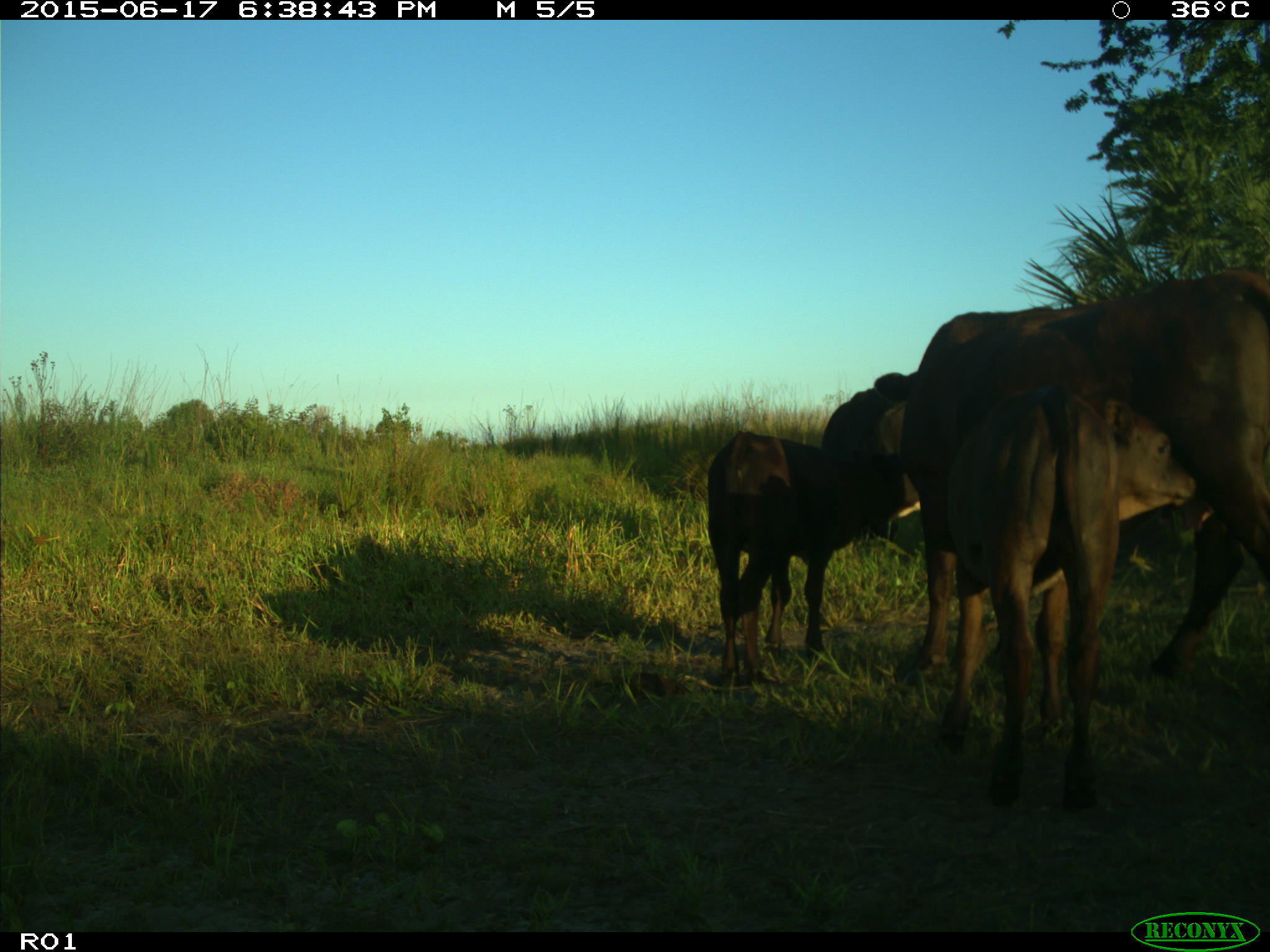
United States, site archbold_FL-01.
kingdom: Animalia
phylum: Chordata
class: Mammalia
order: Artiodactyla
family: Bovidae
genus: Bos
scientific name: Bos taurus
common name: domestic cow